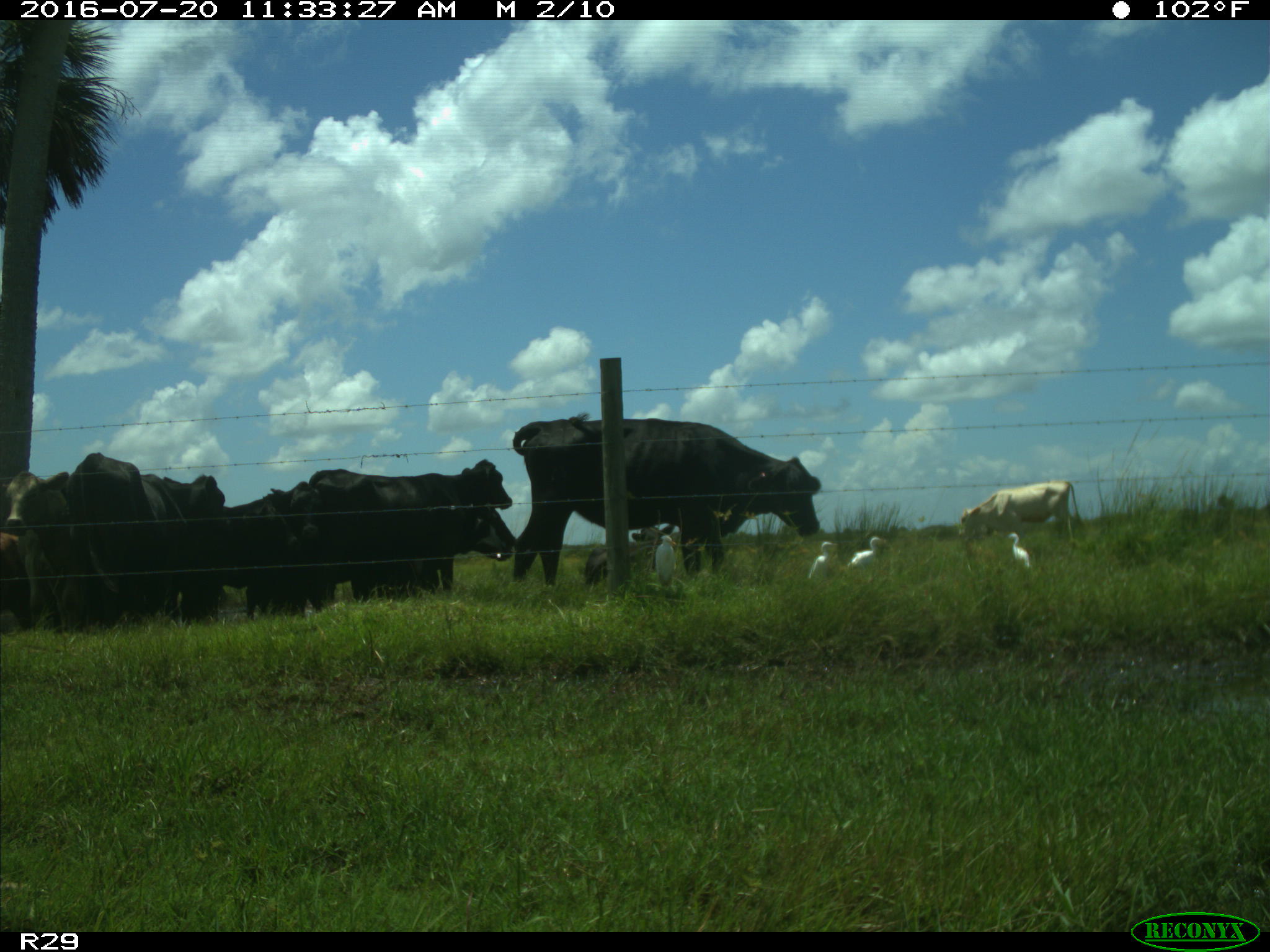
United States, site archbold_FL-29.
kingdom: Animalia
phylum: Chordata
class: Mammalia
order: Artiodactyla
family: Bovidae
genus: Bos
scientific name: Bos taurus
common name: domestic cow